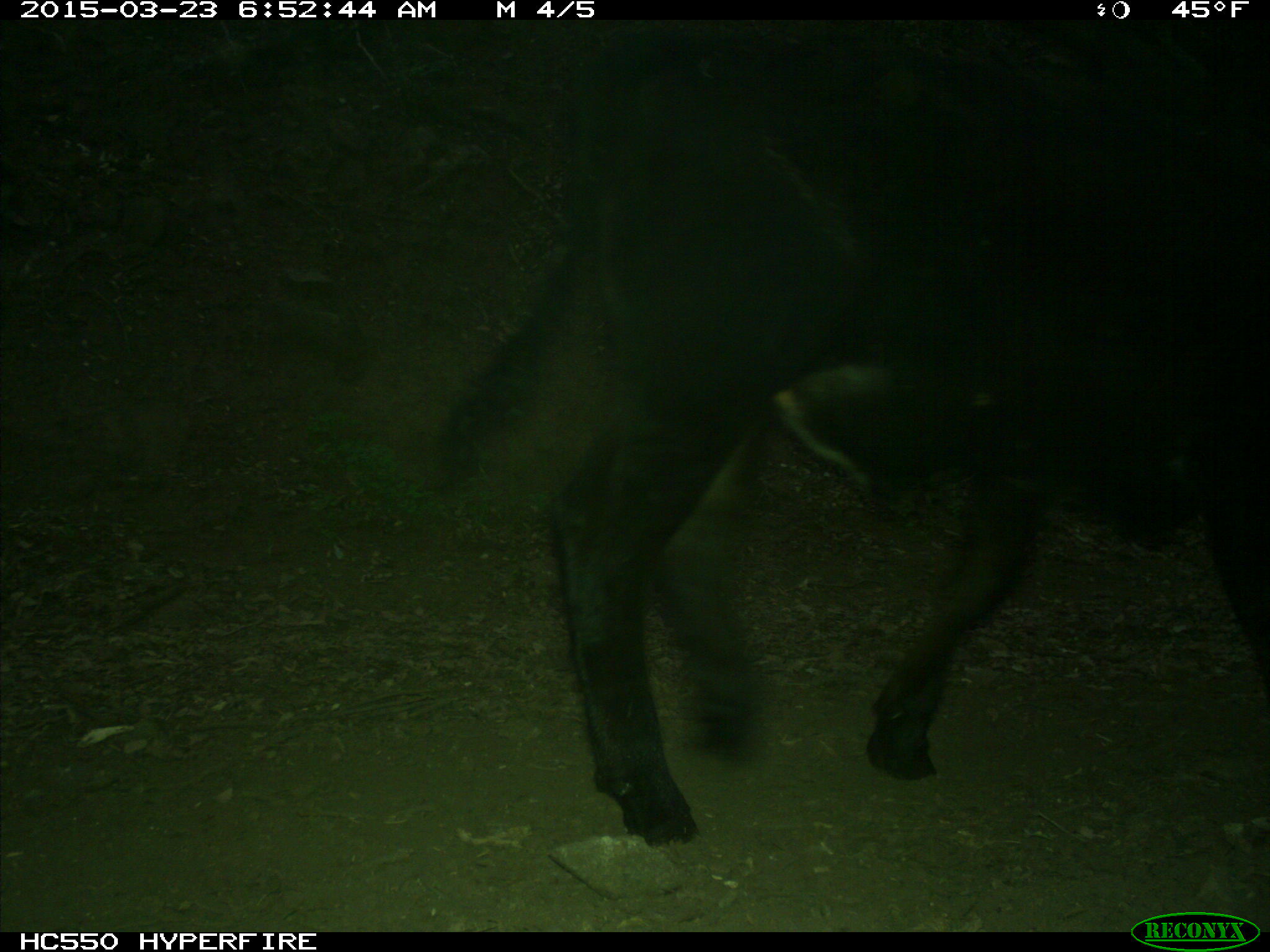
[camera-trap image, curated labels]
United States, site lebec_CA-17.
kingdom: Animalia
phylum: Chordata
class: Mammalia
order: Artiodactyla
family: Bovidae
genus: Bos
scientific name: Bos taurus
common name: domestic cow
Bos taurus (domestic cow).